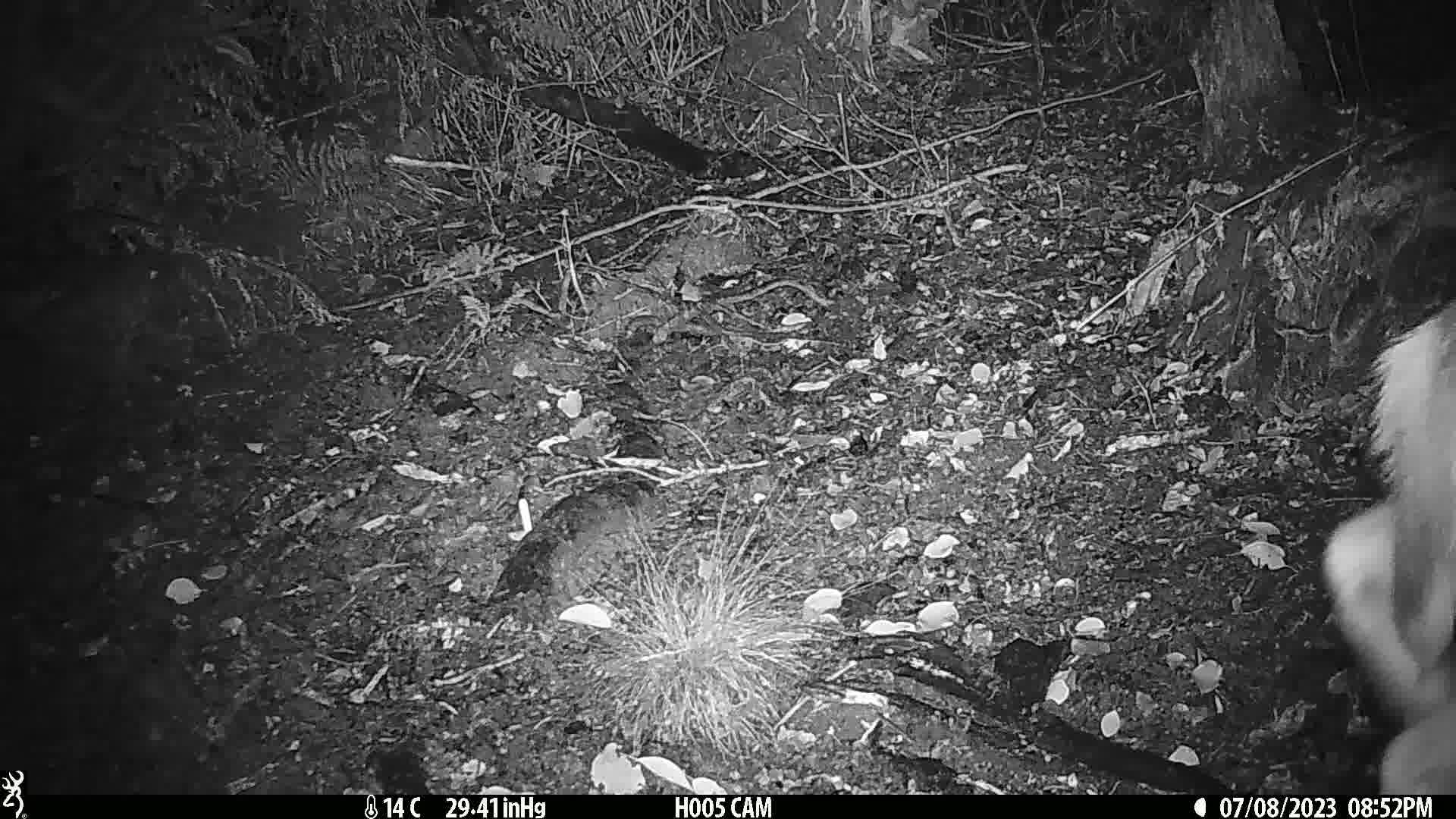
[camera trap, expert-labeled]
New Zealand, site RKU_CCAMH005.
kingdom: Animalia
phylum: Chordata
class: Mammalia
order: Artiodactyla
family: Cervidae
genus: Odocoileus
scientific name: Odocoileus virginianus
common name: white-tailed deer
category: white tailed deer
White tailed deer (white-tailed deer) (Odocoileus virginianus).